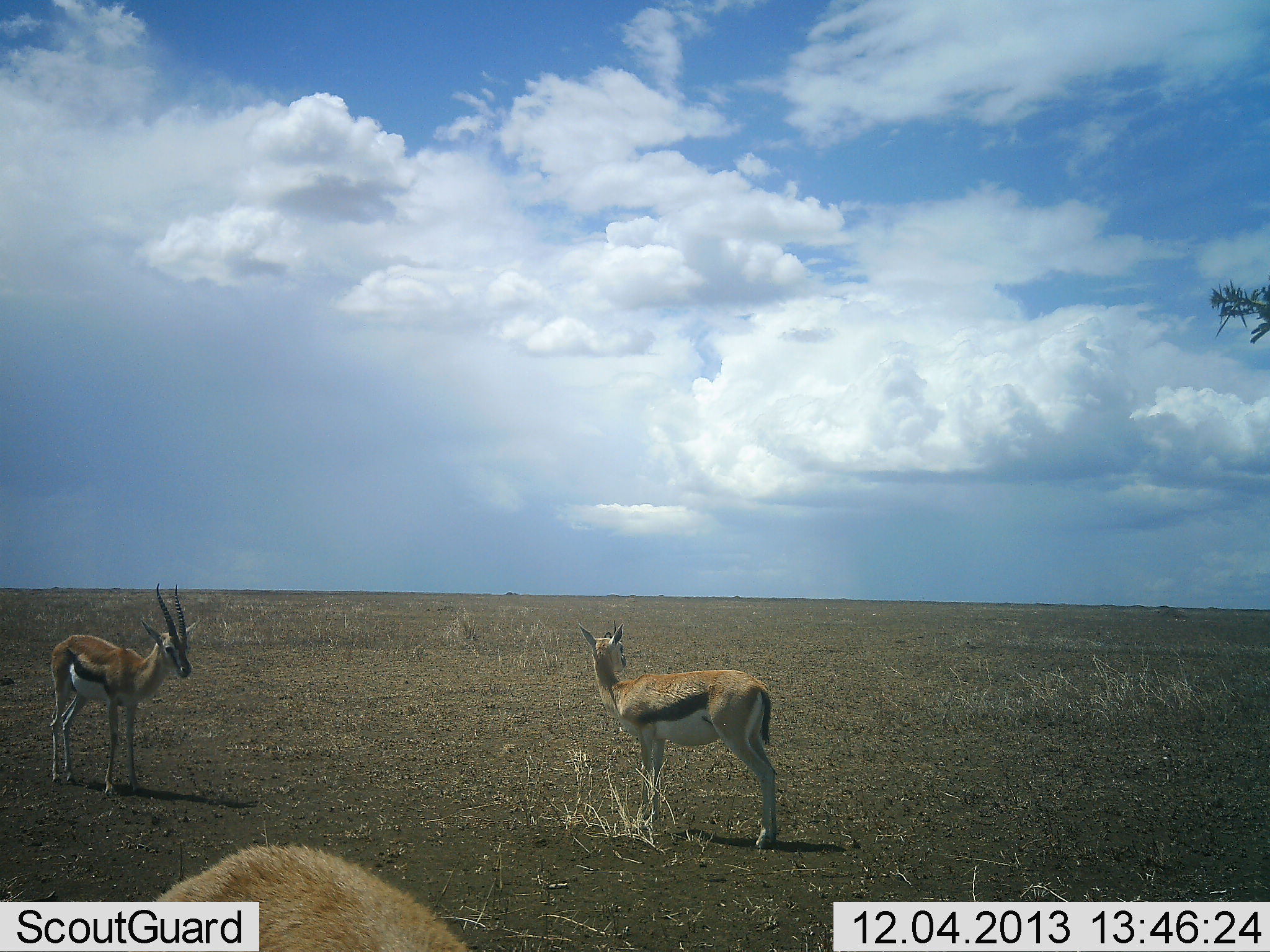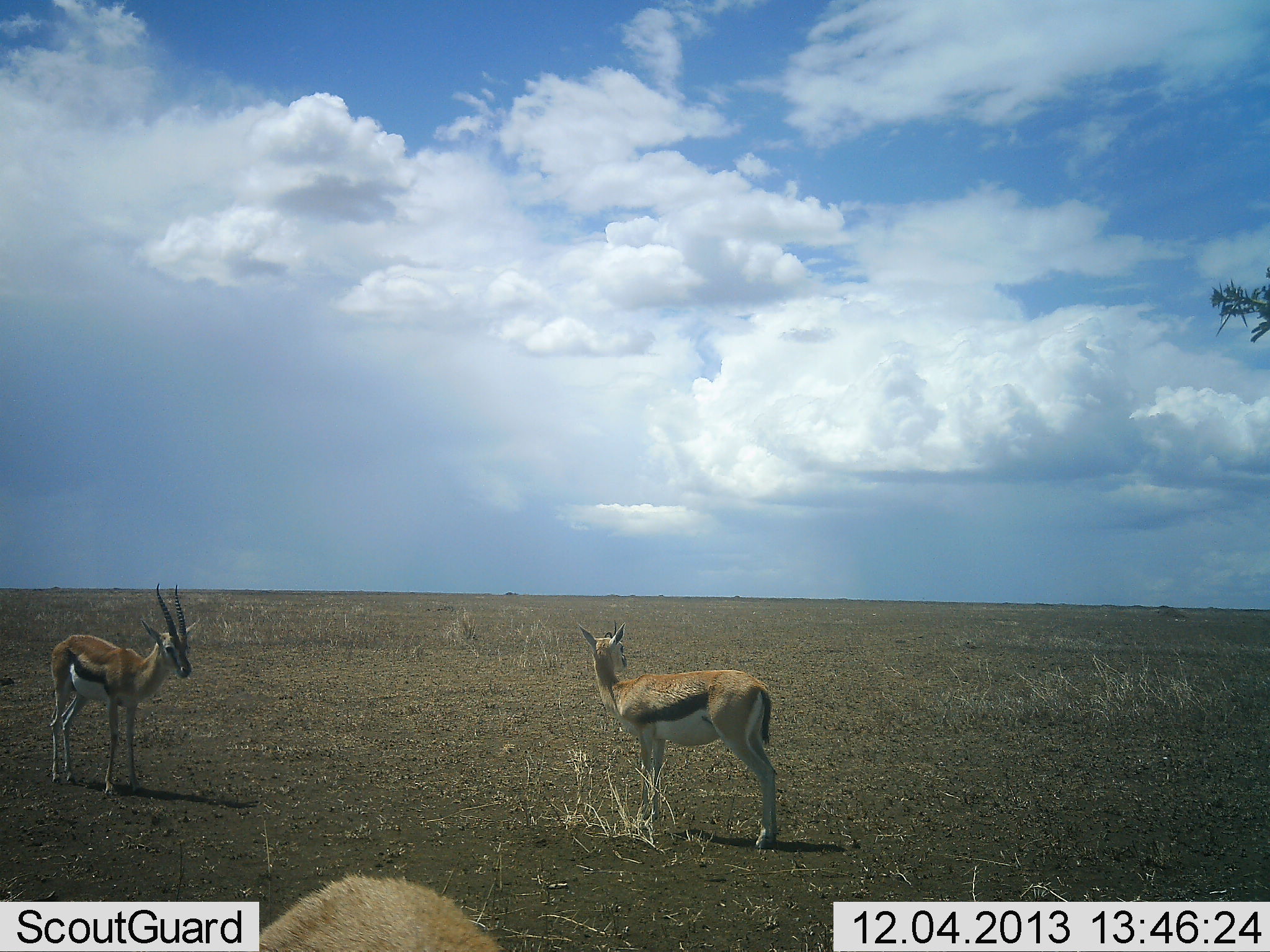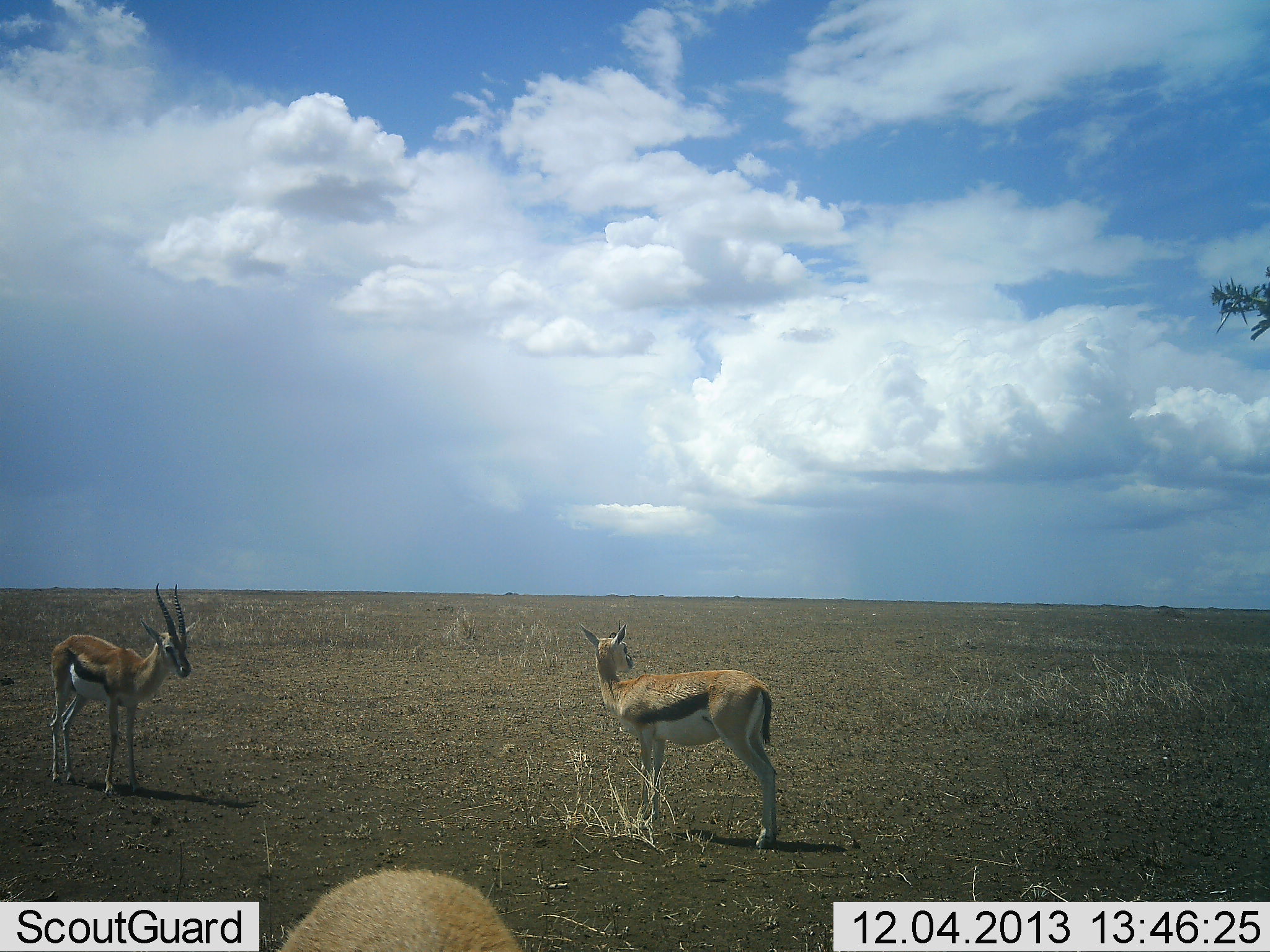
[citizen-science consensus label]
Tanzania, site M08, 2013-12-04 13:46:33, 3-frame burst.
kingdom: Animalia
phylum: Chordata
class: Mammalia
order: Artiodactyla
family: Bovidae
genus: Eudorcas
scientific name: Eudorcas thomsonii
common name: thomson's gazelle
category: gazellethomsons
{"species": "gazellethomsons (thomson's gazelle) (Eudorcas thomsonii)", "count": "3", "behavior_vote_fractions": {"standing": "100%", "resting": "10%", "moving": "10%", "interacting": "0%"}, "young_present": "0%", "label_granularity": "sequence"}